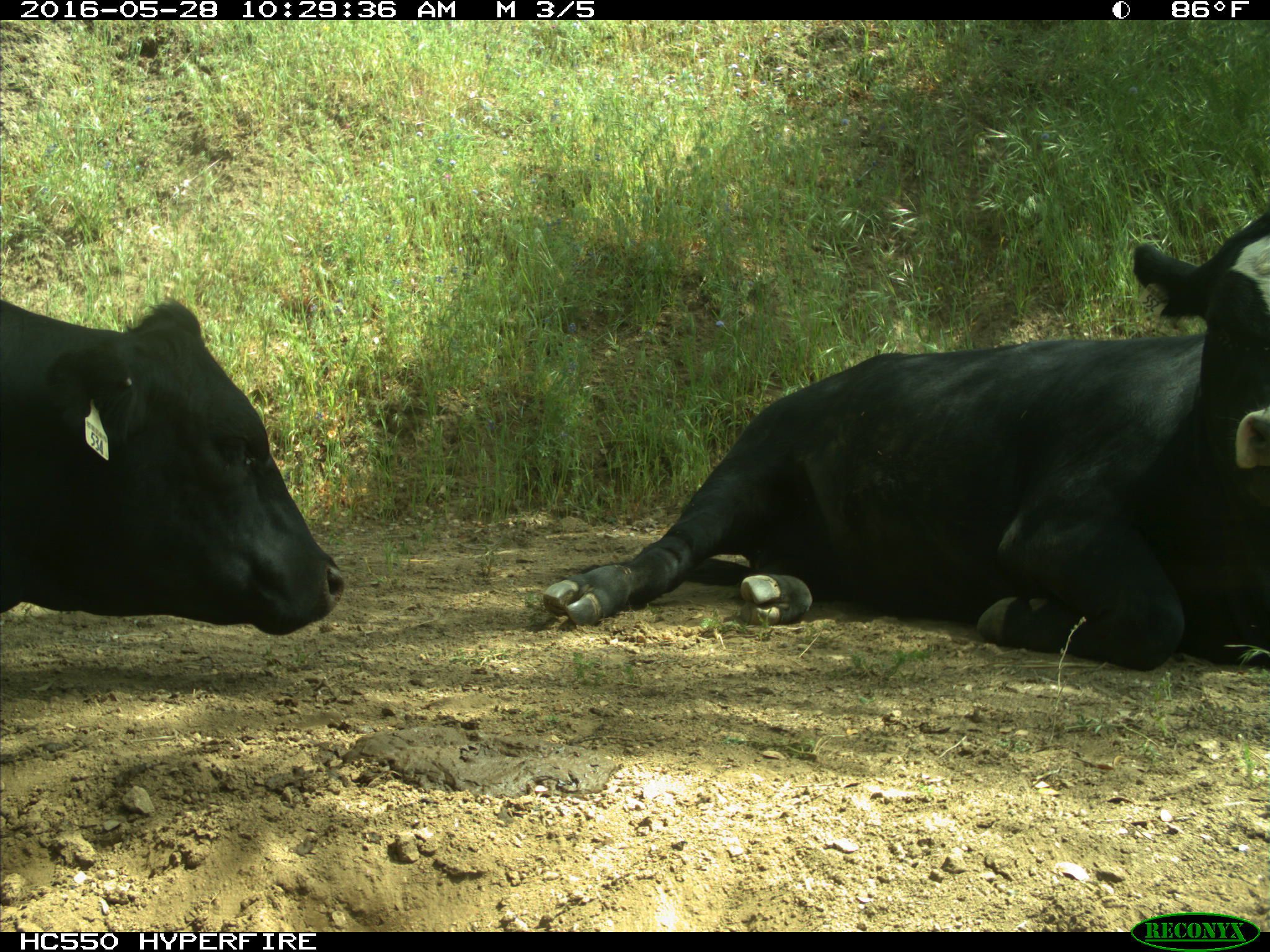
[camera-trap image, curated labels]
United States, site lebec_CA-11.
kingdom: Animalia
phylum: Chordata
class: Mammalia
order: Artiodactyla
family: Bovidae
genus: Bos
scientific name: Bos taurus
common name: domestic cow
Bos taurus (domestic cow).